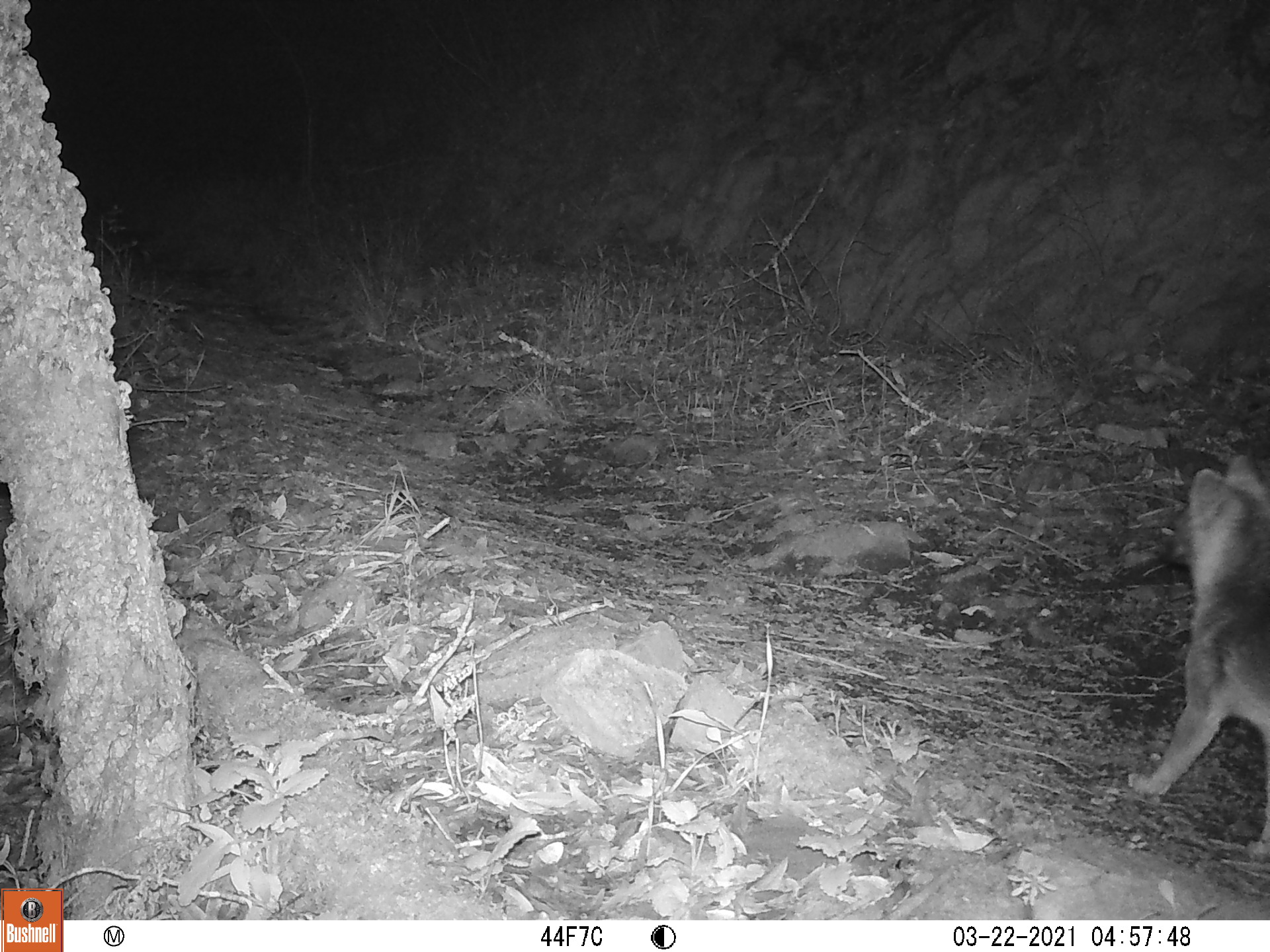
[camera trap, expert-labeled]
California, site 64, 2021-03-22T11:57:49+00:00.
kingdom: Animalia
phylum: Chordata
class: Mammalia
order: Carnivora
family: Canidae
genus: Canis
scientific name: Canis latrans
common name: coyote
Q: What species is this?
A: Coyote (Canis latrans).